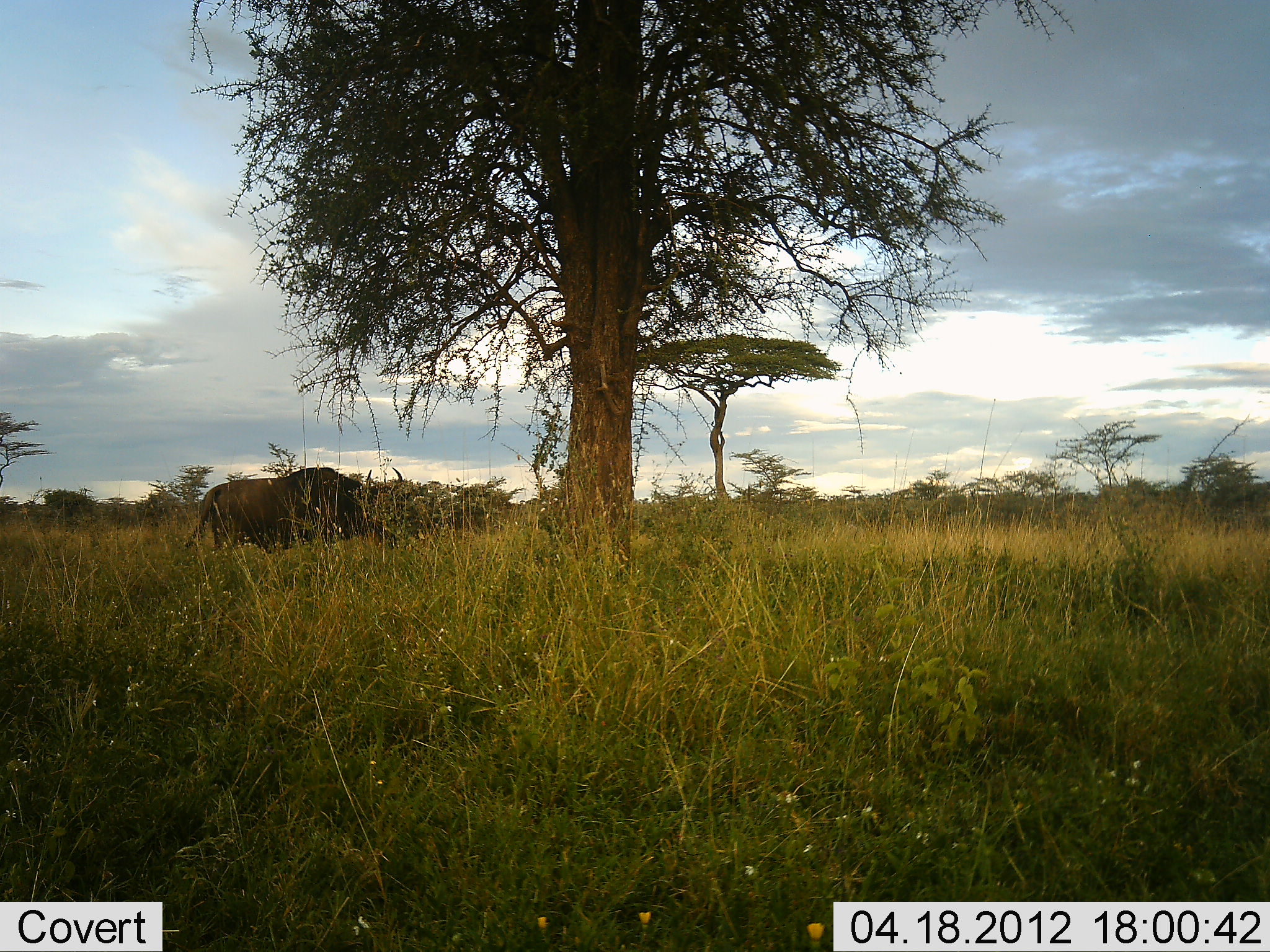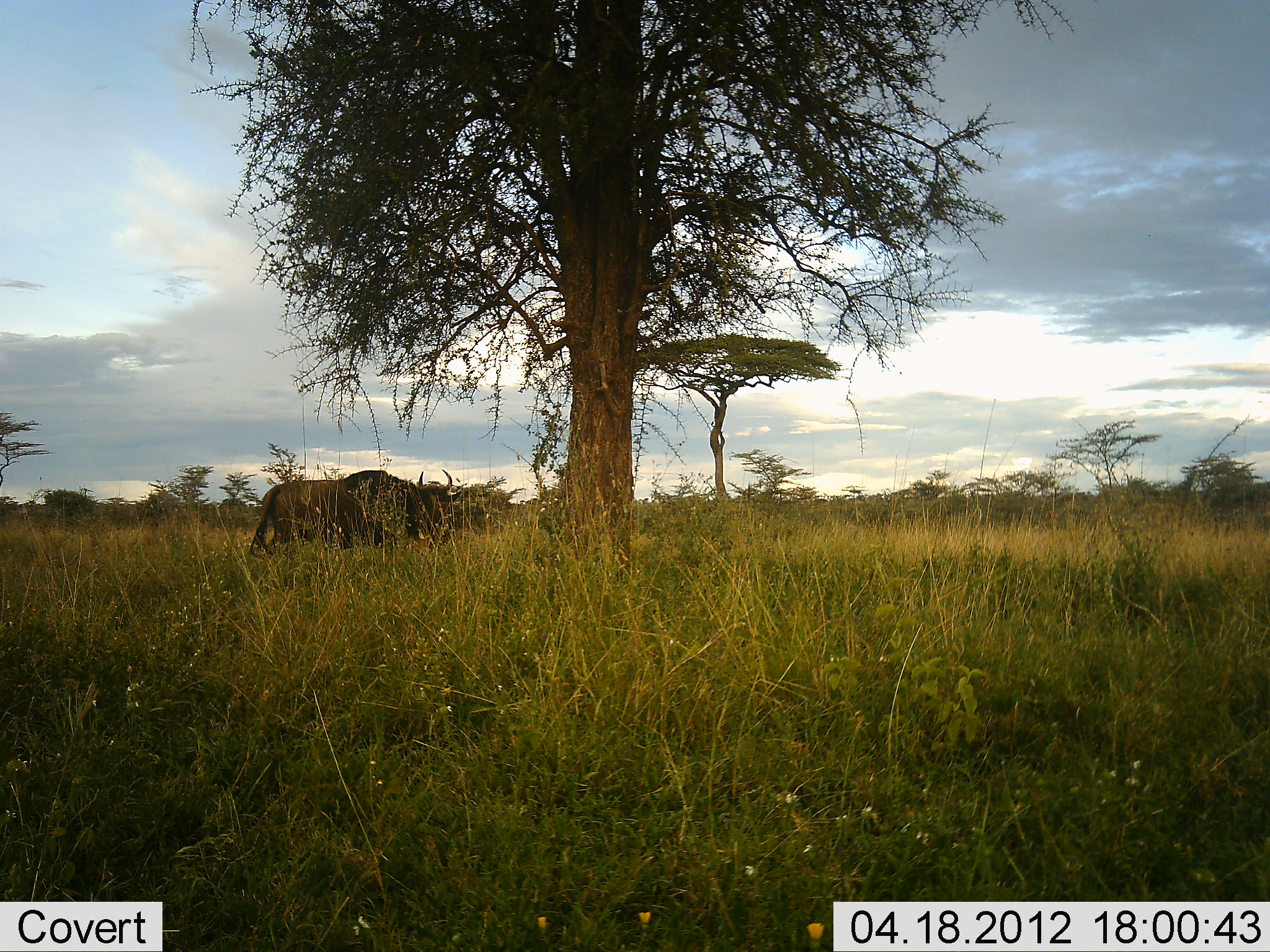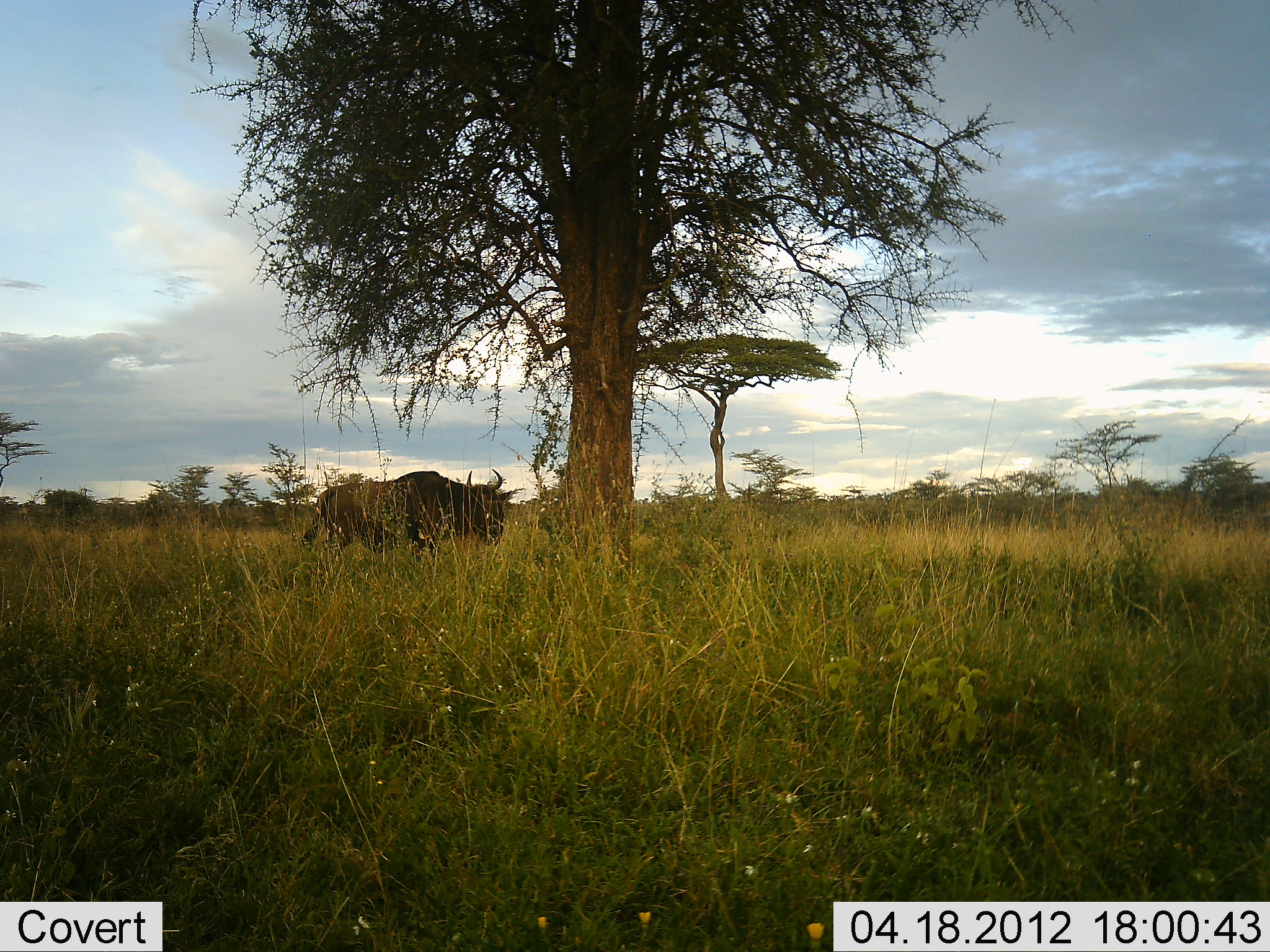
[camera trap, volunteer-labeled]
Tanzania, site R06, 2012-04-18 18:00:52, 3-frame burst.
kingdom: Animalia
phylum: Chordata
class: Mammalia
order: Artiodactyla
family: Bovidae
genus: Connochaetes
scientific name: Connochaetes taurinus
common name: blue wildebeest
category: wildebeest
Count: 1.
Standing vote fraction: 4%.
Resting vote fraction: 0%.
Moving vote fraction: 96%.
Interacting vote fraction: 0%.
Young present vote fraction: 0%.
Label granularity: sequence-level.